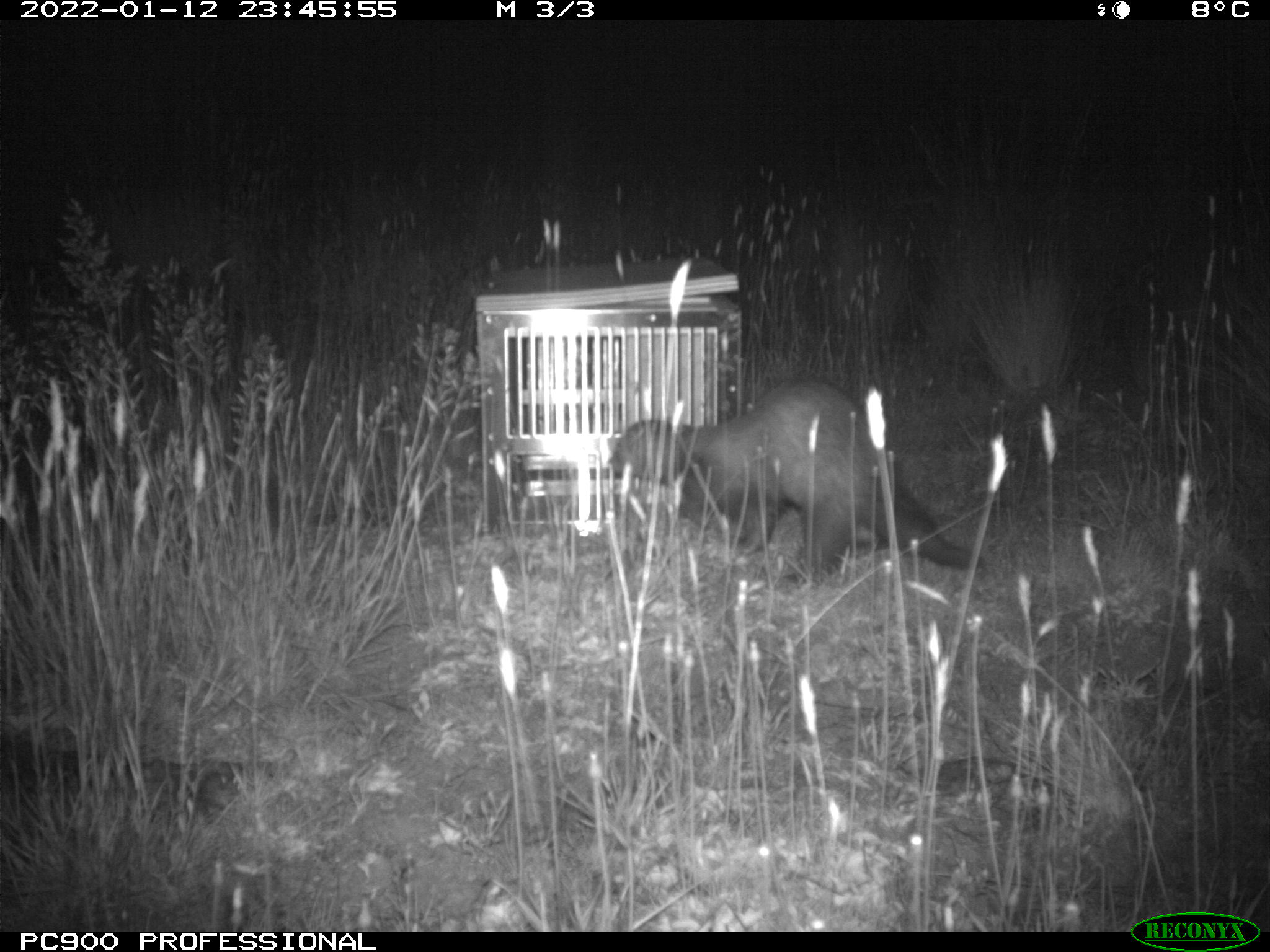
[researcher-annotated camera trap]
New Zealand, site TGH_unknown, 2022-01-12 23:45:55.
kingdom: Animalia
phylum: Chordata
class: Mammalia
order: Carnivora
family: Mustelidae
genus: Mustela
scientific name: Mustela furo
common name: ferret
Ferret (Mustela furo).